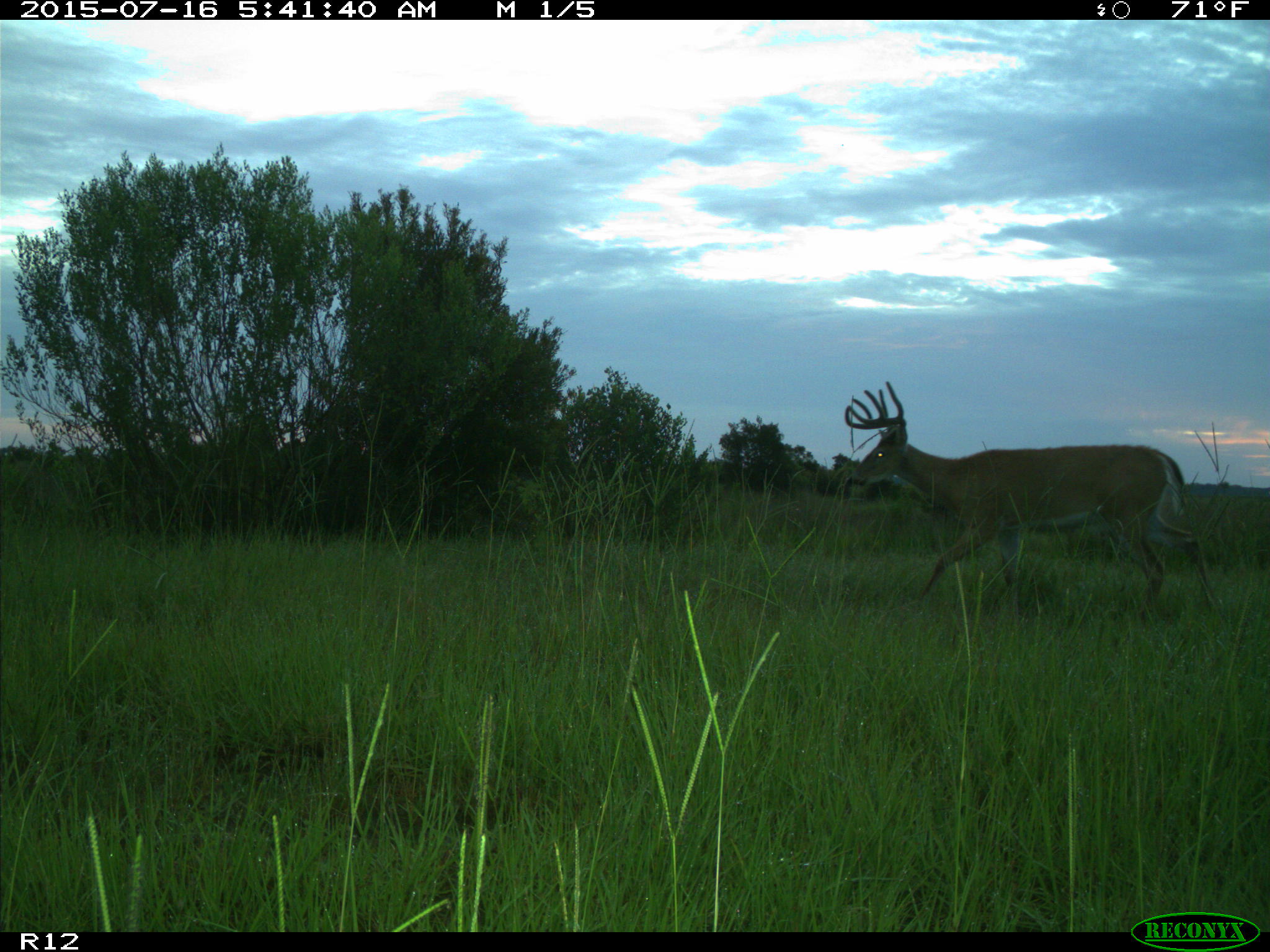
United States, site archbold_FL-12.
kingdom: Animalia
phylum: Chordata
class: Mammalia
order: Artiodactyla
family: Cervidae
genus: Odocoileus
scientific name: Odocoileus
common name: deer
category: unidentified deer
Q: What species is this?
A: Unidentified deer (deer) (Odocoileus).